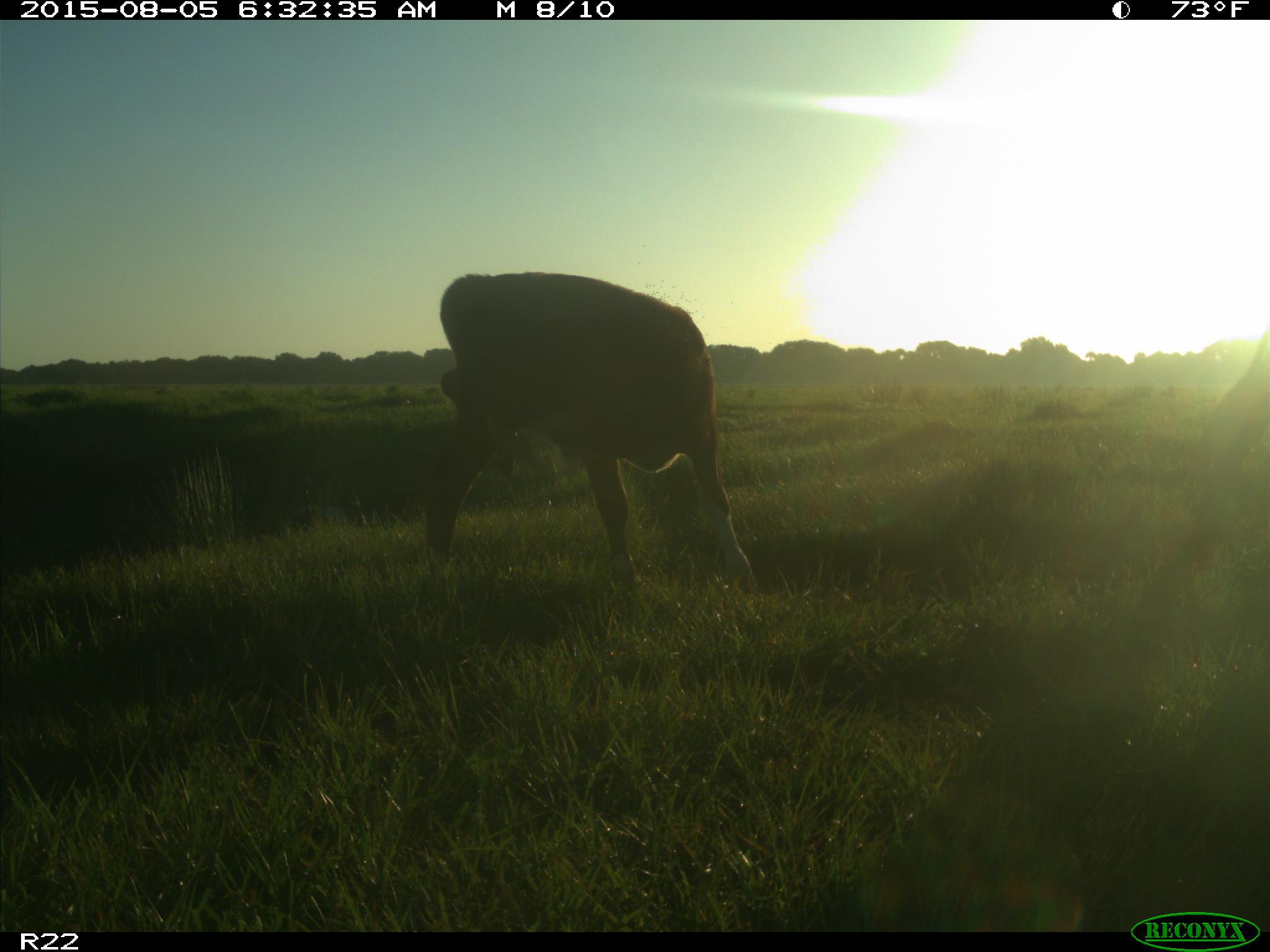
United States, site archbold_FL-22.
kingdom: Animalia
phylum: Chordata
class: Mammalia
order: Artiodactyla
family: Bovidae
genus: Bos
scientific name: Bos taurus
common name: domestic cow